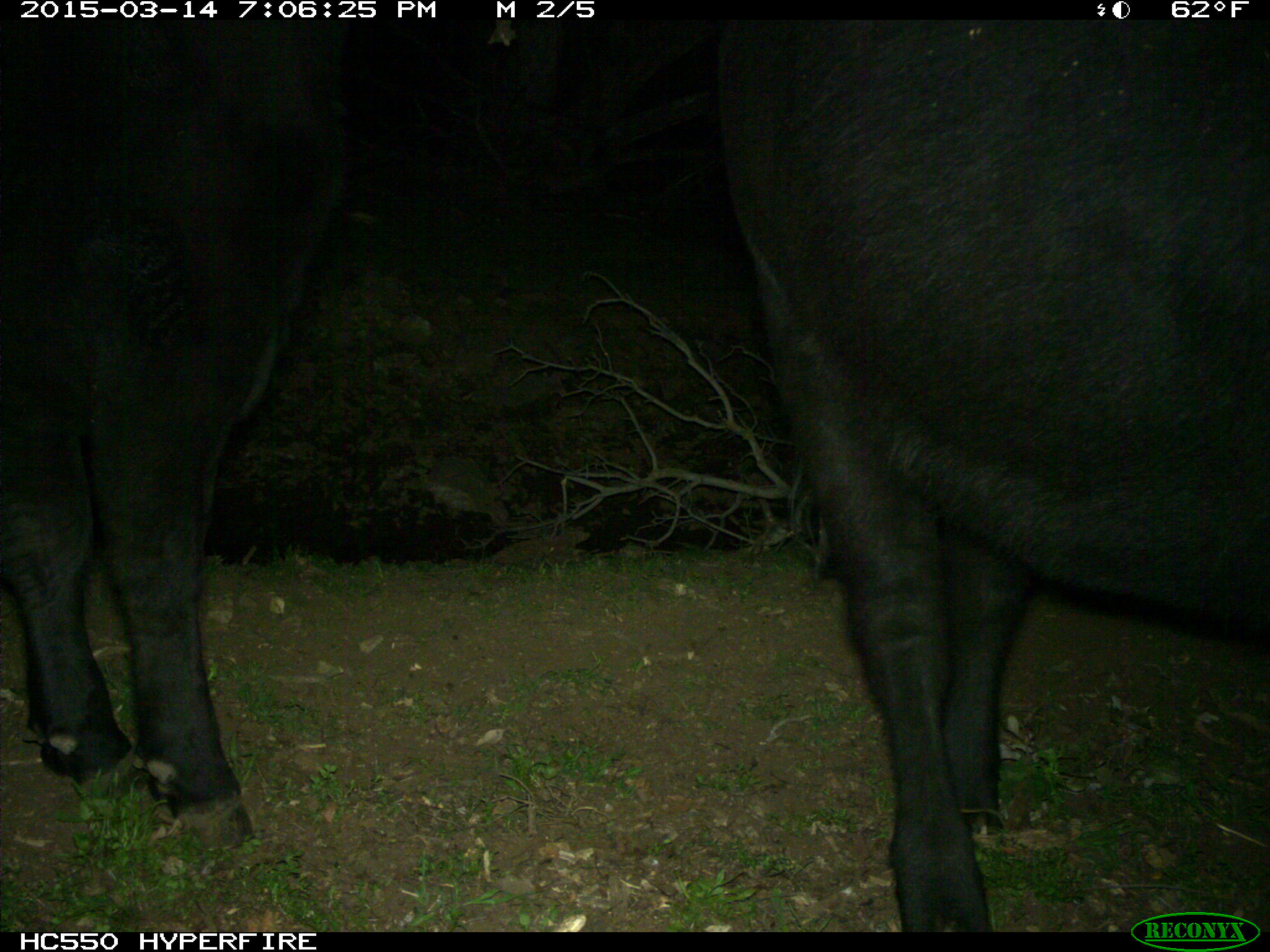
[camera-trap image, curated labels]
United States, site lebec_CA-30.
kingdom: Animalia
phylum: Chordata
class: Mammalia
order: Artiodactyla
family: Bovidae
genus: Bos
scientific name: Bos taurus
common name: domestic cow